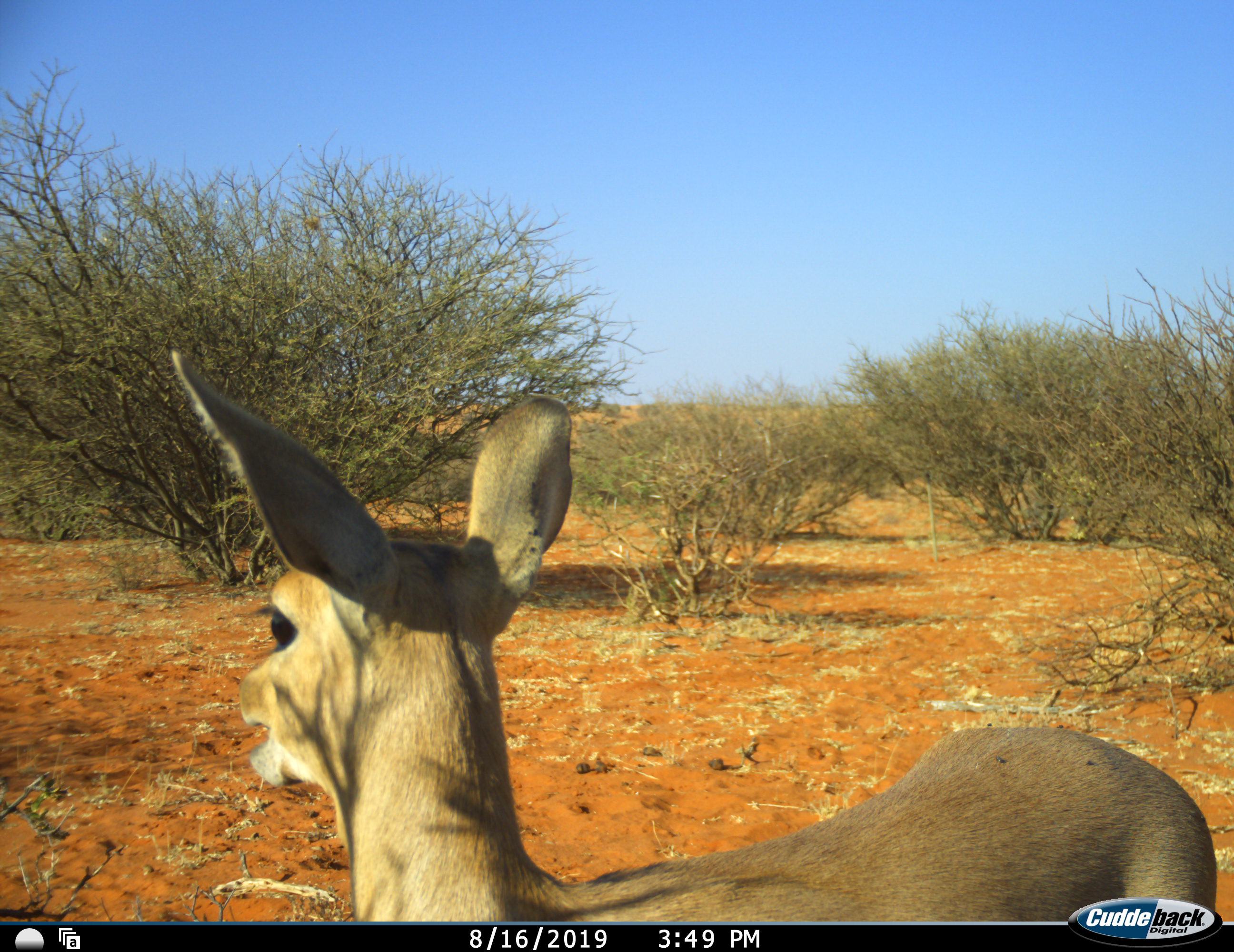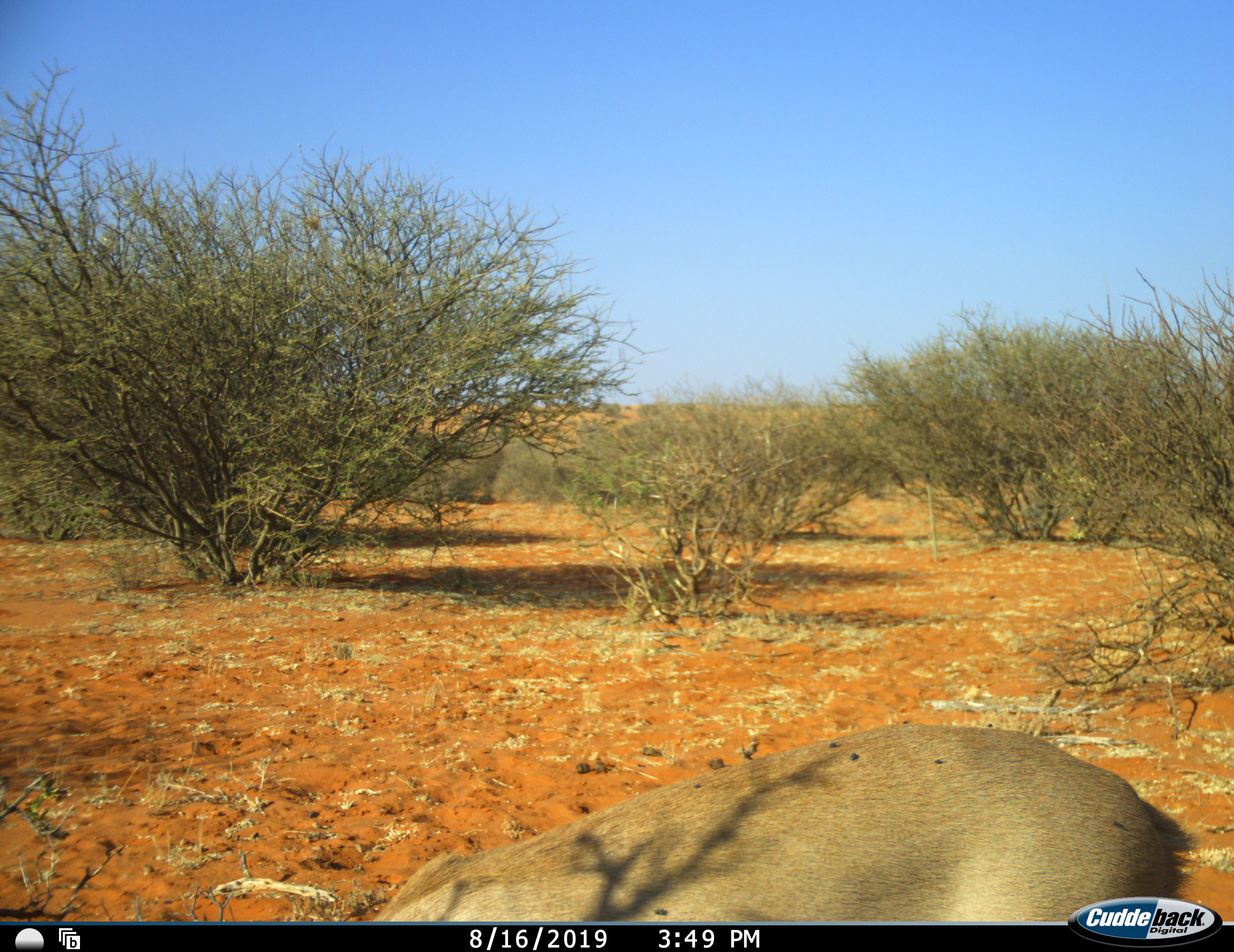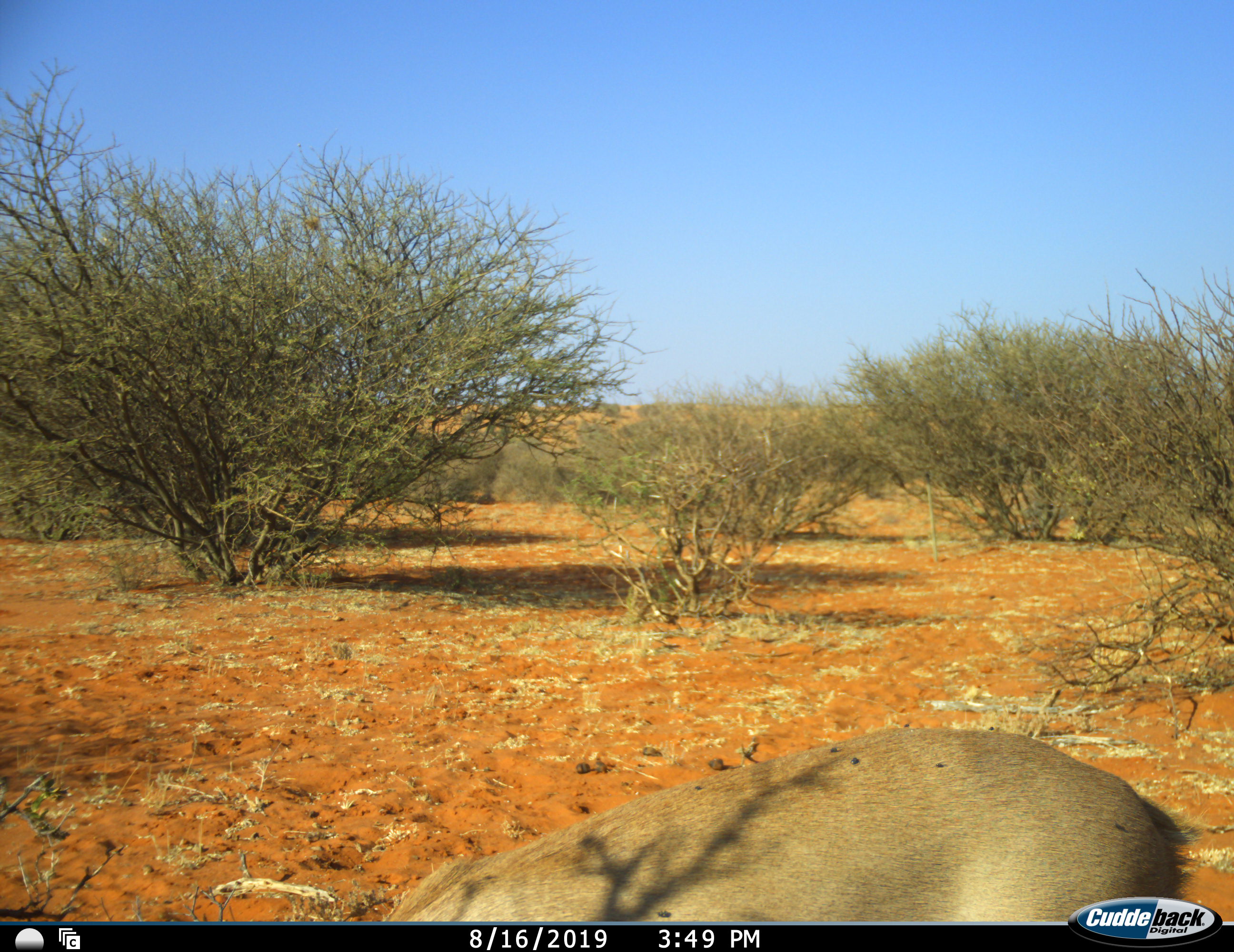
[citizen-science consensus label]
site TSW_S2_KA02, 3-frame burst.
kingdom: Animalia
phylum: Chordata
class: Mammalia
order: Artiodactyla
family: Bovidae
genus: Raphicerus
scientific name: Raphicerus campestris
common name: steenbok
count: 1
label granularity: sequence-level